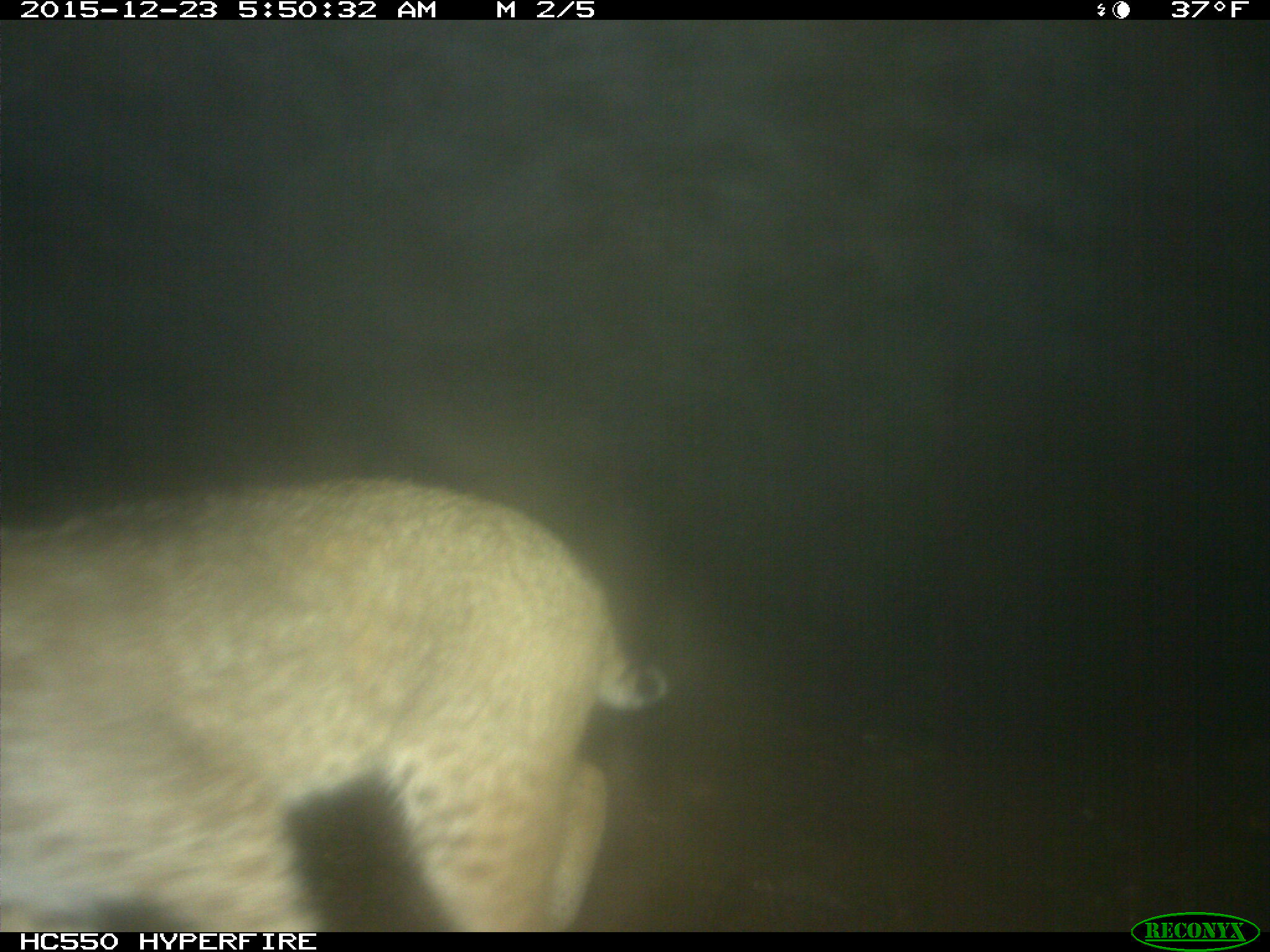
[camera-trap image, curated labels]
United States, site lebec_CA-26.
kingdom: Animalia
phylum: Chordata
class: Mammalia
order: Carnivora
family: Felidae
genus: Lynx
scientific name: Lynx rufus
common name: bobcat